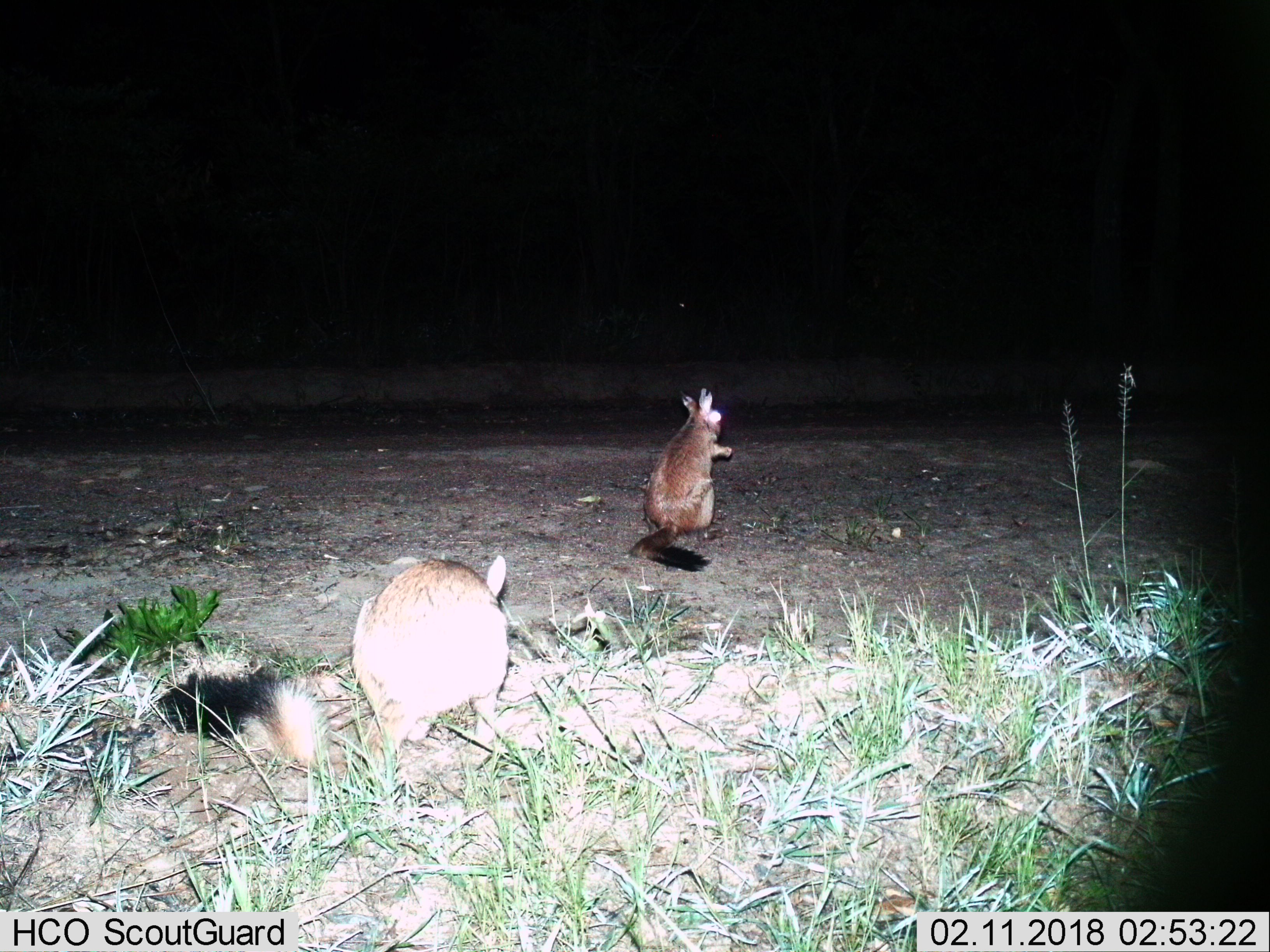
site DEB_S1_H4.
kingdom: Animalia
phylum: Chordata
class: Mammalia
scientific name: Mammalia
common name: rodent or shrew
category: rodentsshrews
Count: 2.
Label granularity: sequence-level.